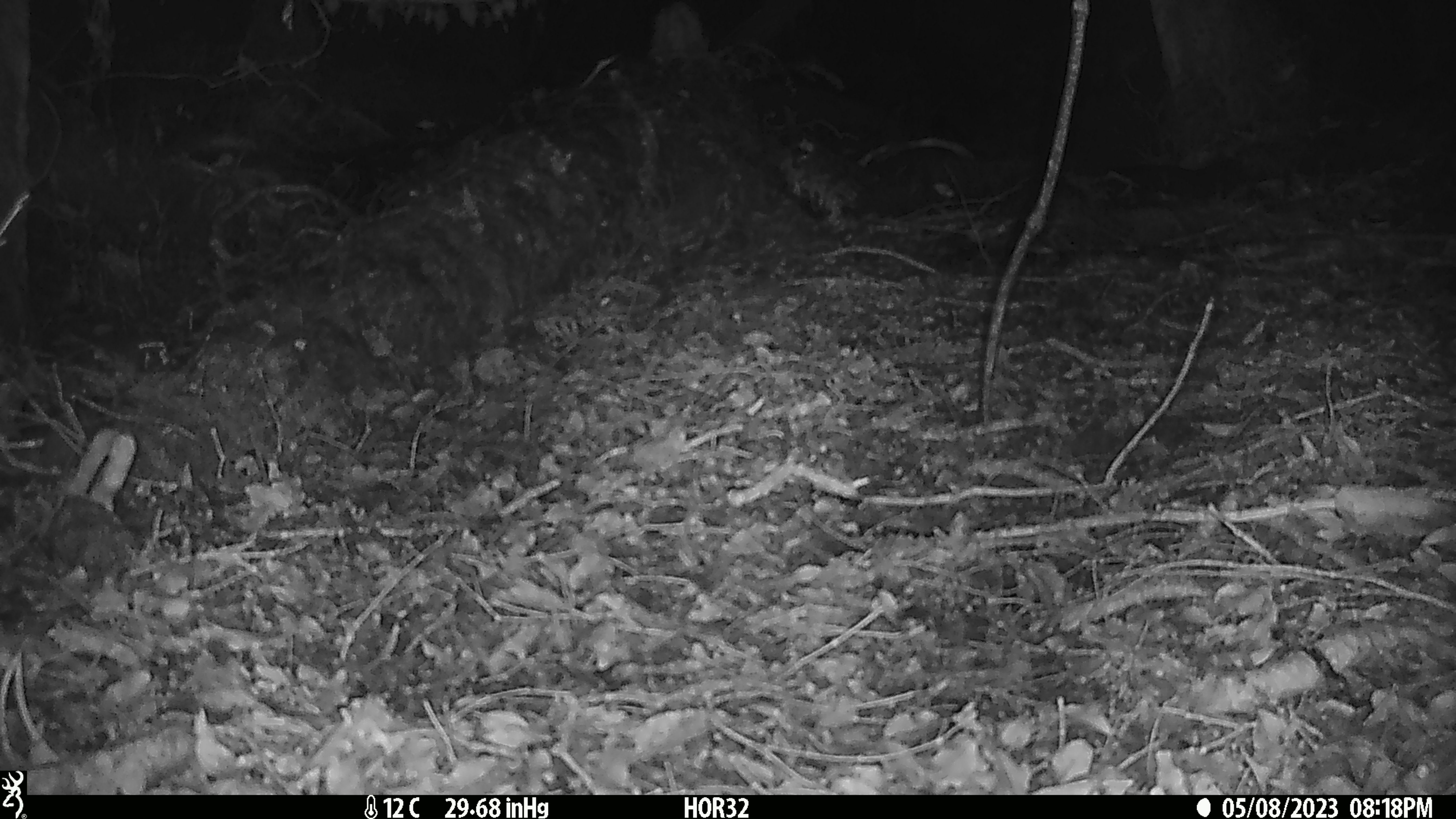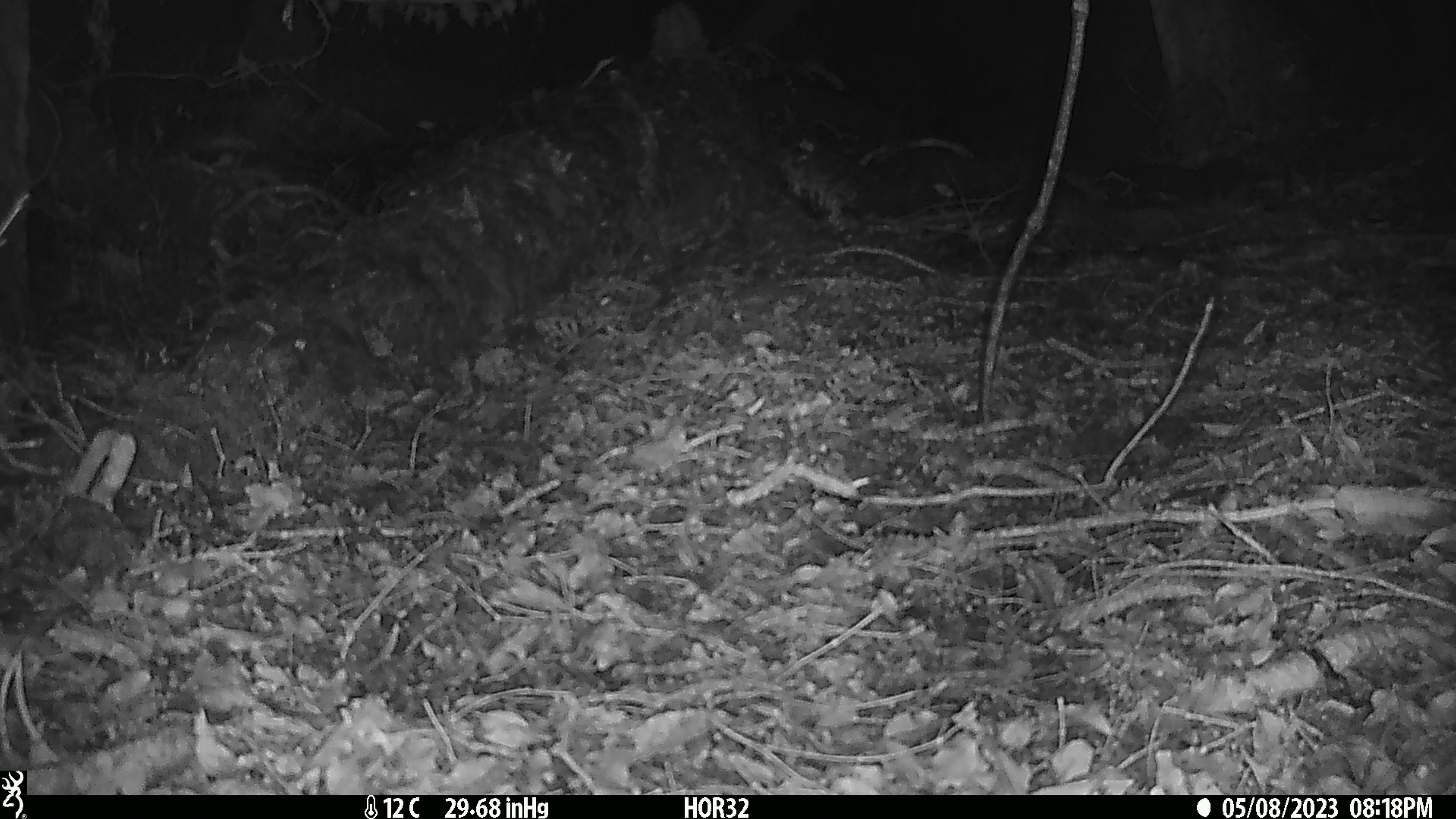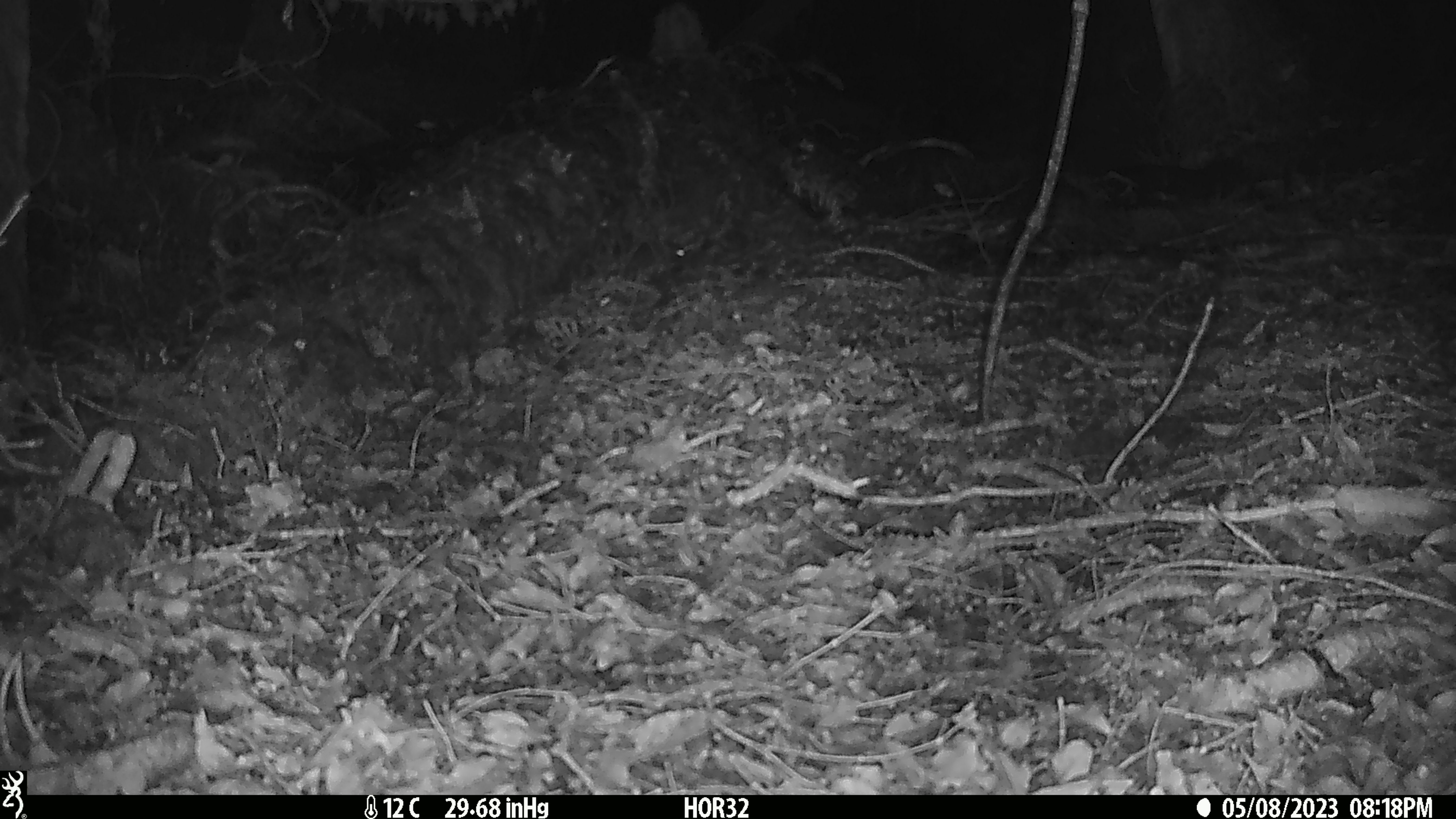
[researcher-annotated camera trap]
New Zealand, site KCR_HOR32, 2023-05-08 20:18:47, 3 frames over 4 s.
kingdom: Animalia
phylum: Chordata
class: Mammalia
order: Rodentia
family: Muridae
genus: Mus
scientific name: Mus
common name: mouse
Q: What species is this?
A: Mouse (Mus).